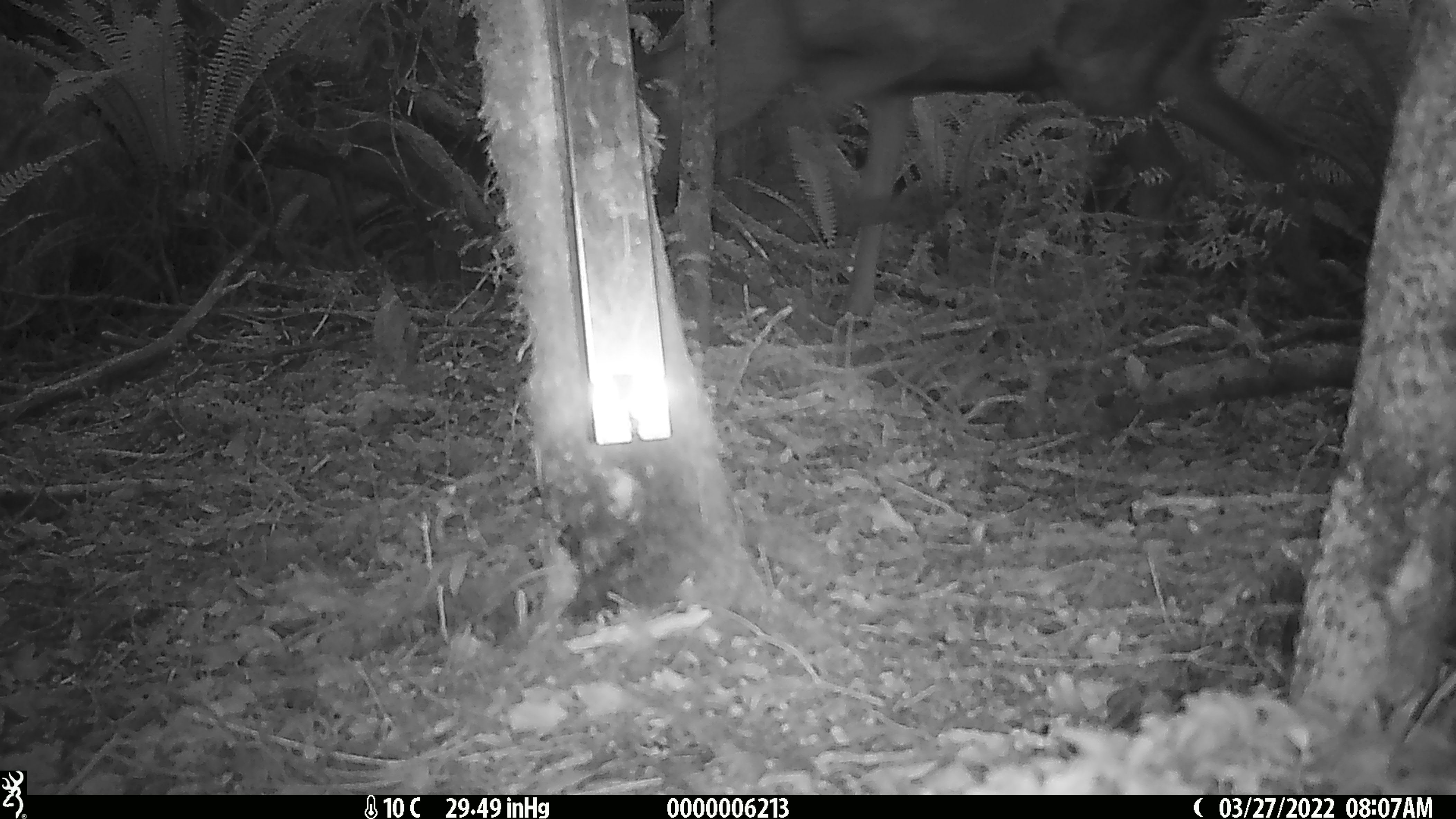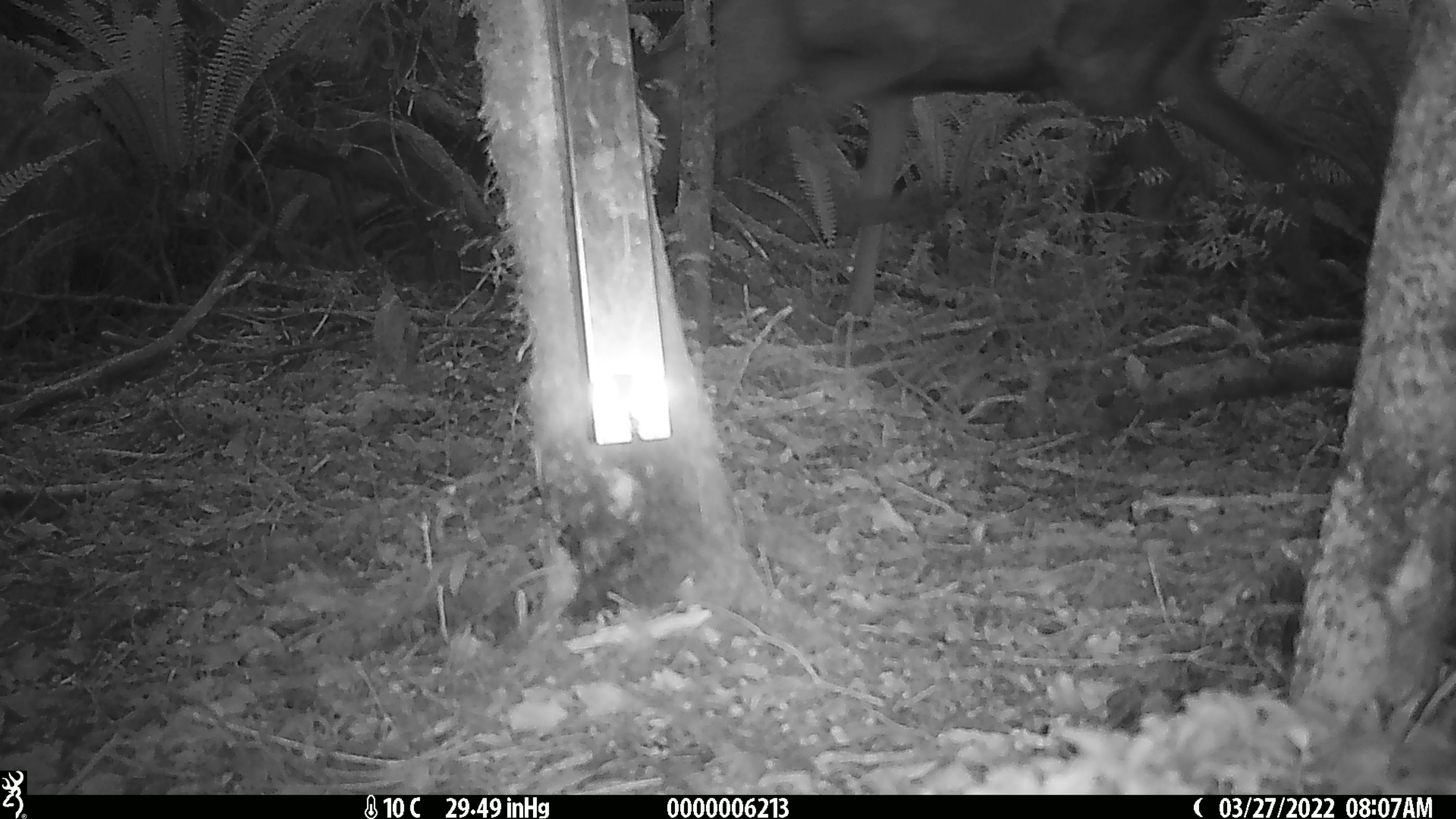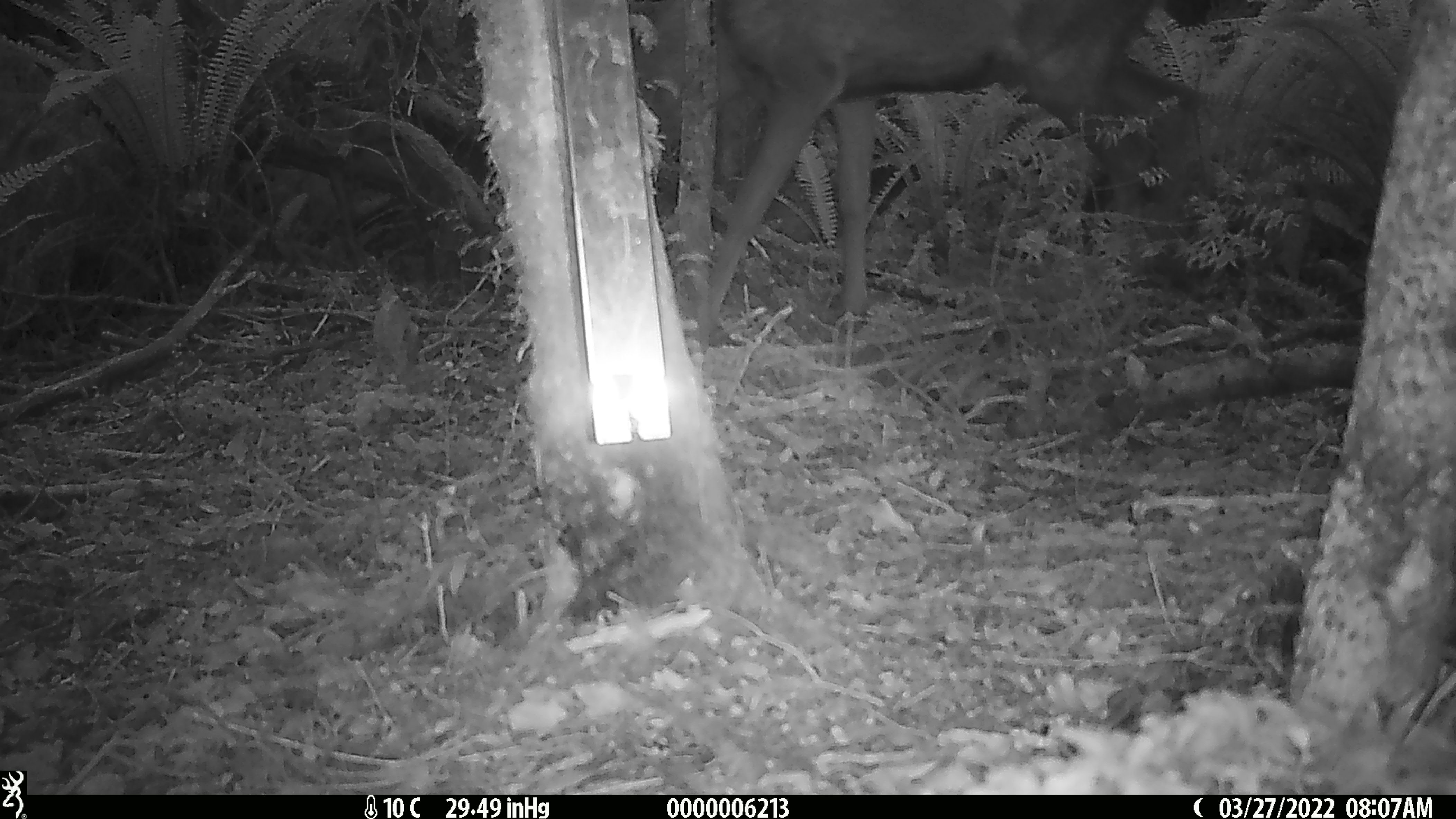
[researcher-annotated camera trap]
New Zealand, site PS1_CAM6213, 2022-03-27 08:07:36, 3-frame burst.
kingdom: Animalia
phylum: Chordata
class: Mammalia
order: Artiodactyla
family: Cervidae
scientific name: Cervidae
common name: deer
Deer (Cervidae).